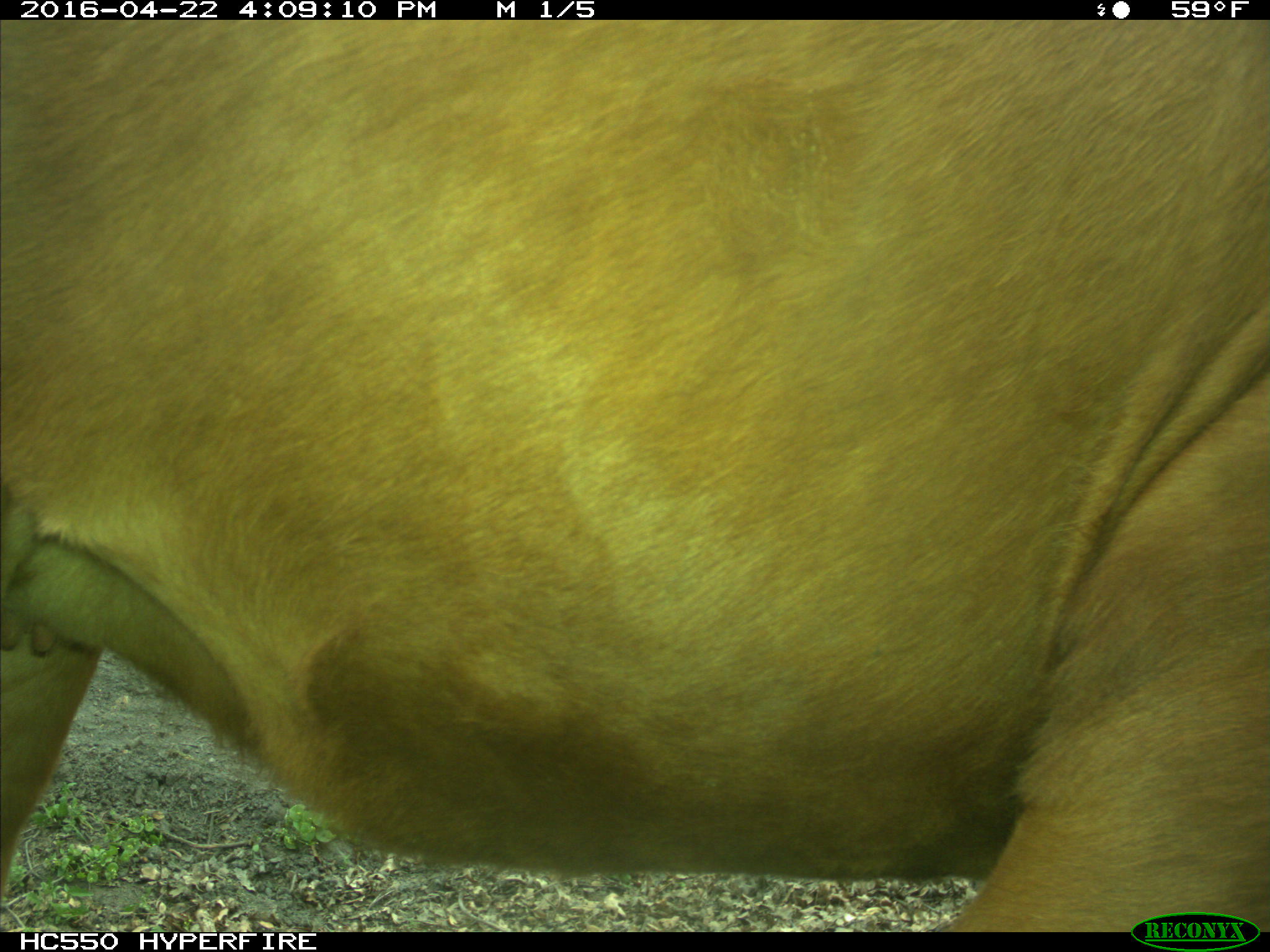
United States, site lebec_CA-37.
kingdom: Animalia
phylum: Chordata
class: Mammalia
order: Artiodactyla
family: Bovidae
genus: Bos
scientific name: Bos taurus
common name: domestic cow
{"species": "Bos taurus (domestic cow)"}